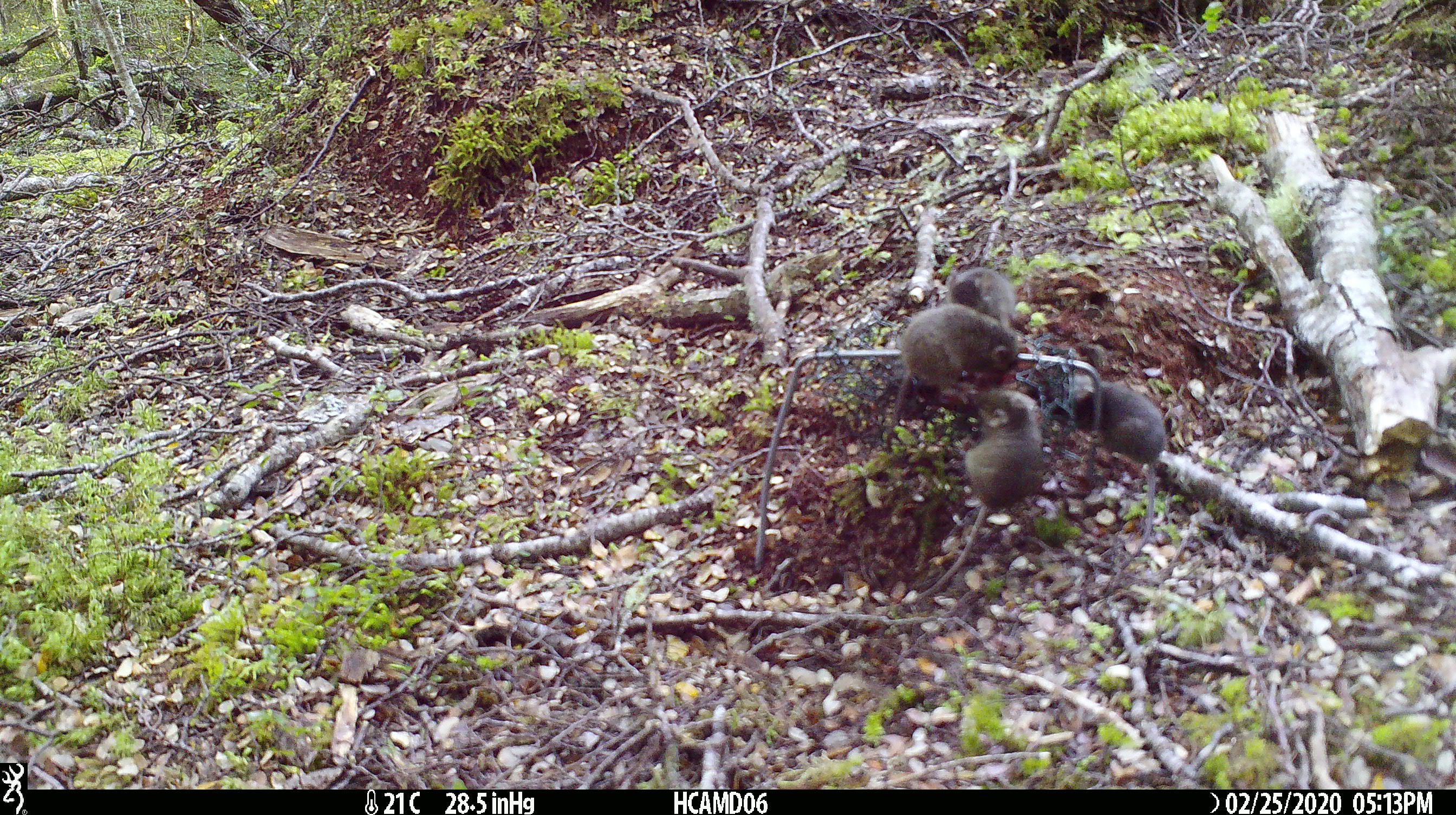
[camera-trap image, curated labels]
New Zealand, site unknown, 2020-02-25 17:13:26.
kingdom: Animalia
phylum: Chordata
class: Mammalia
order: Rodentia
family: Muridae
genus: Mus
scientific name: Mus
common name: mouse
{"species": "mouse (Mus)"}